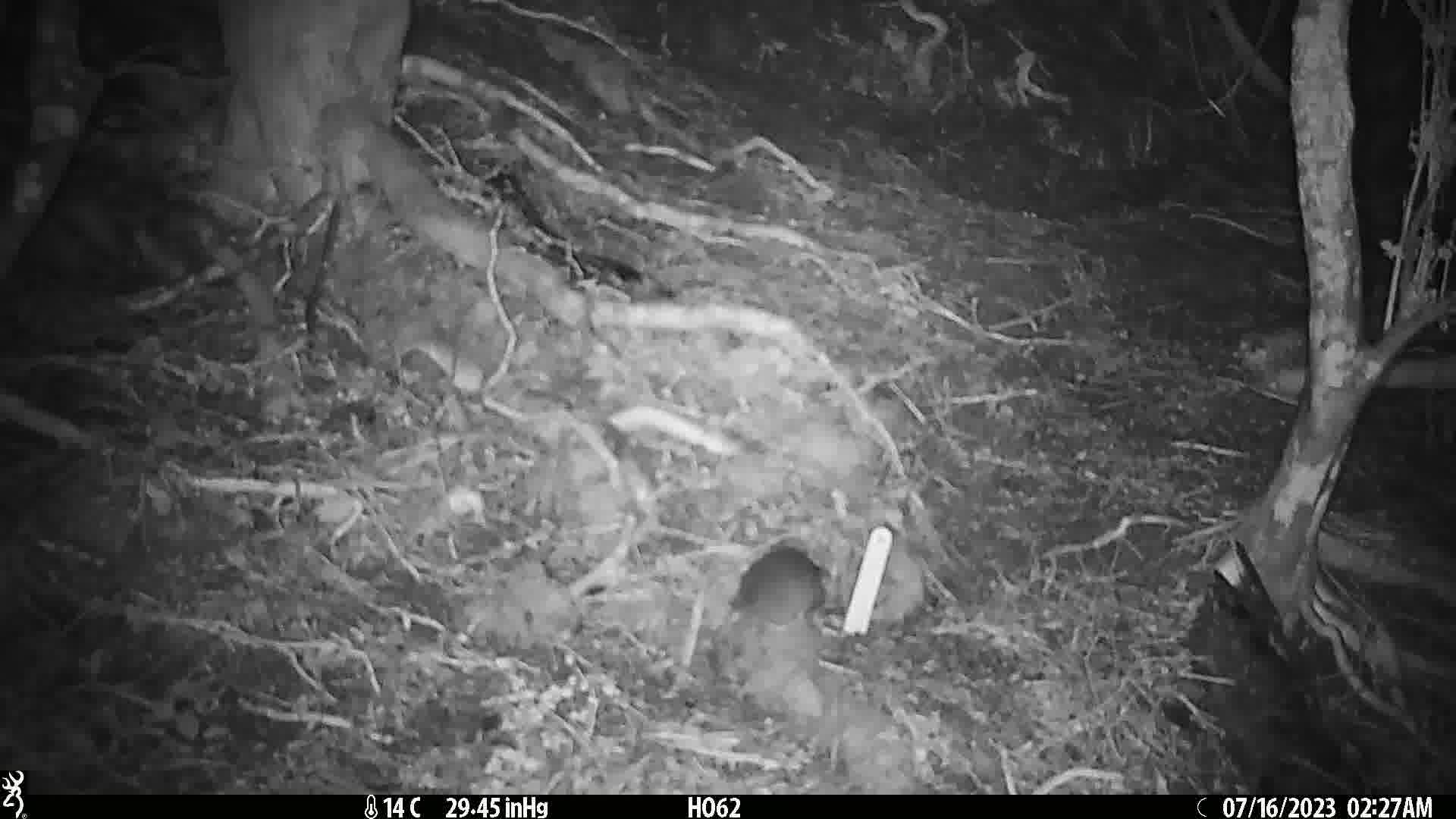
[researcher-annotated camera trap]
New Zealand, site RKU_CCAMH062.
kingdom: Animalia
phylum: Chordata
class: Mammalia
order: Rodentia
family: Muridae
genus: Rattus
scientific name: Rattus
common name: rat